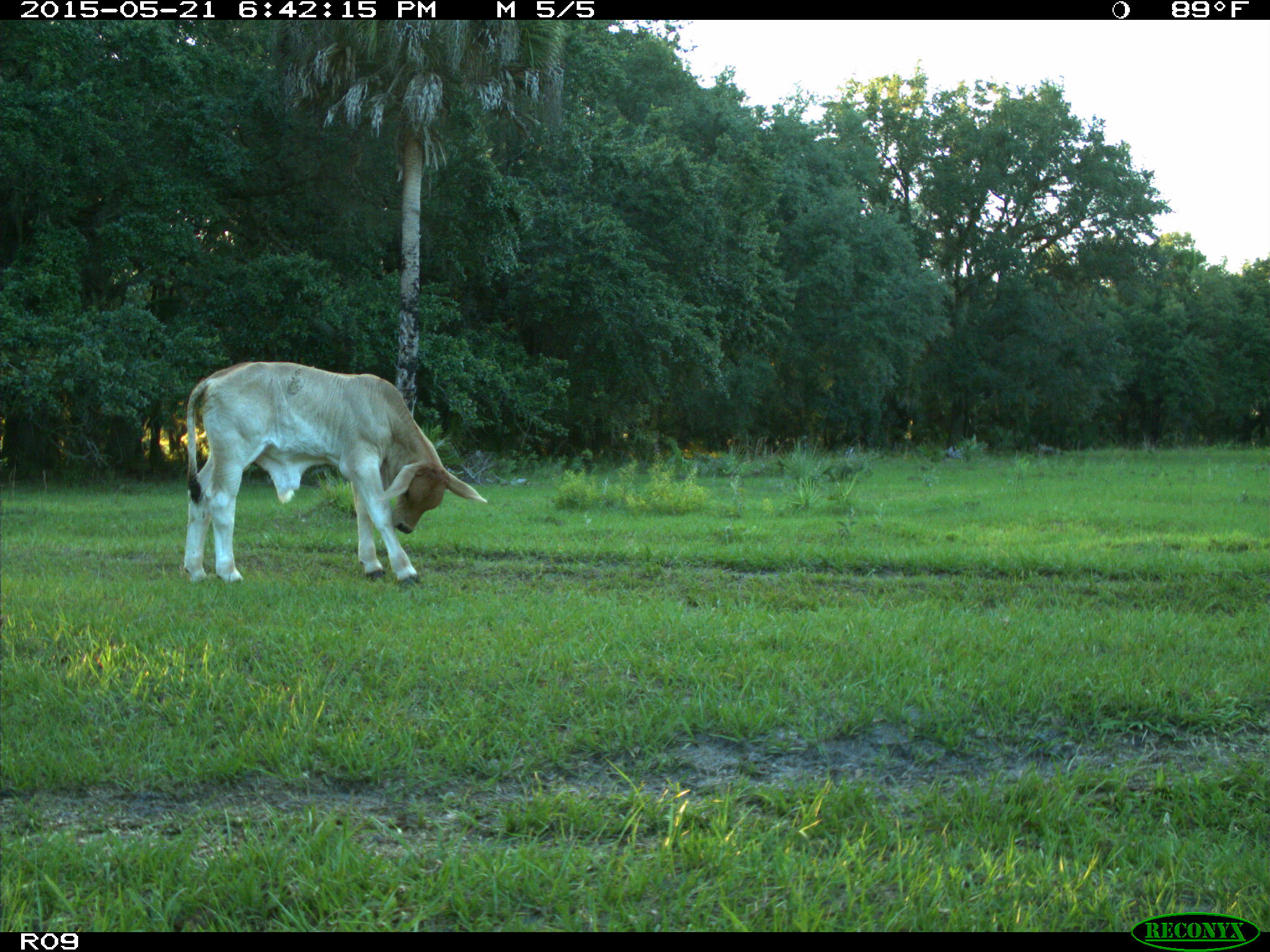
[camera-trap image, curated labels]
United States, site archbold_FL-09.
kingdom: Animalia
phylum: Chordata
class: Mammalia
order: Artiodactyla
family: Bovidae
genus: Bos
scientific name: Bos taurus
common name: domestic cow